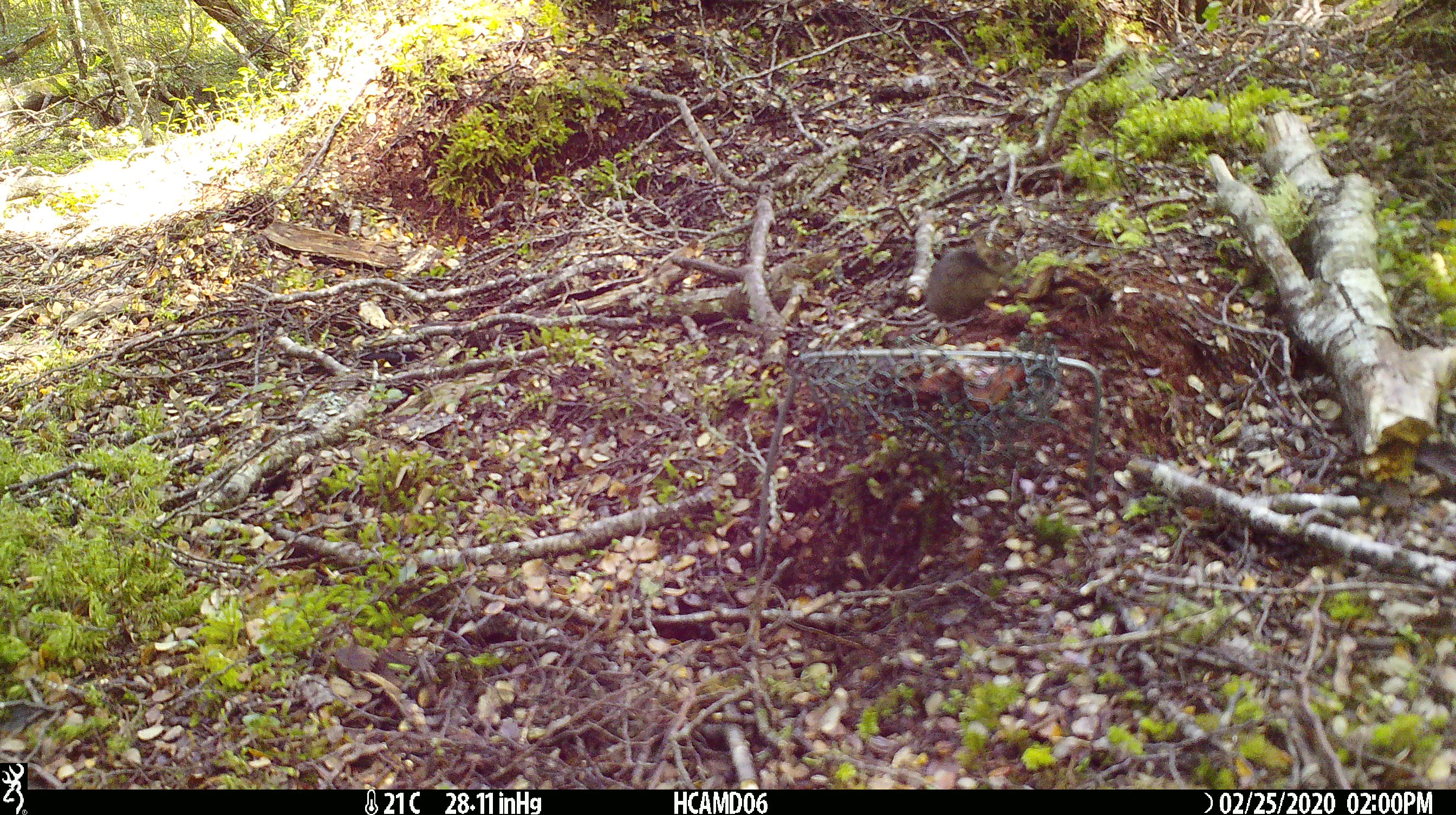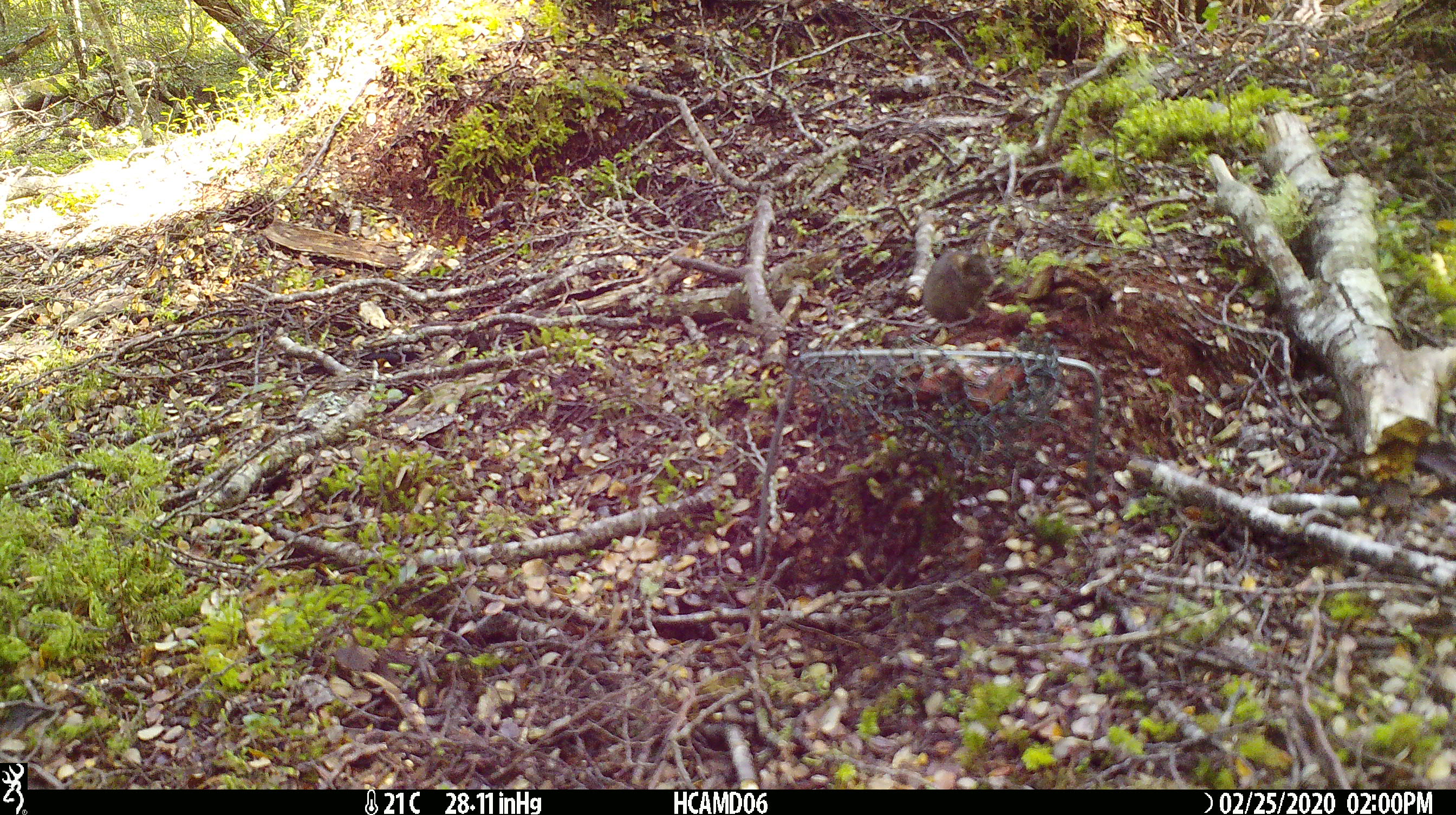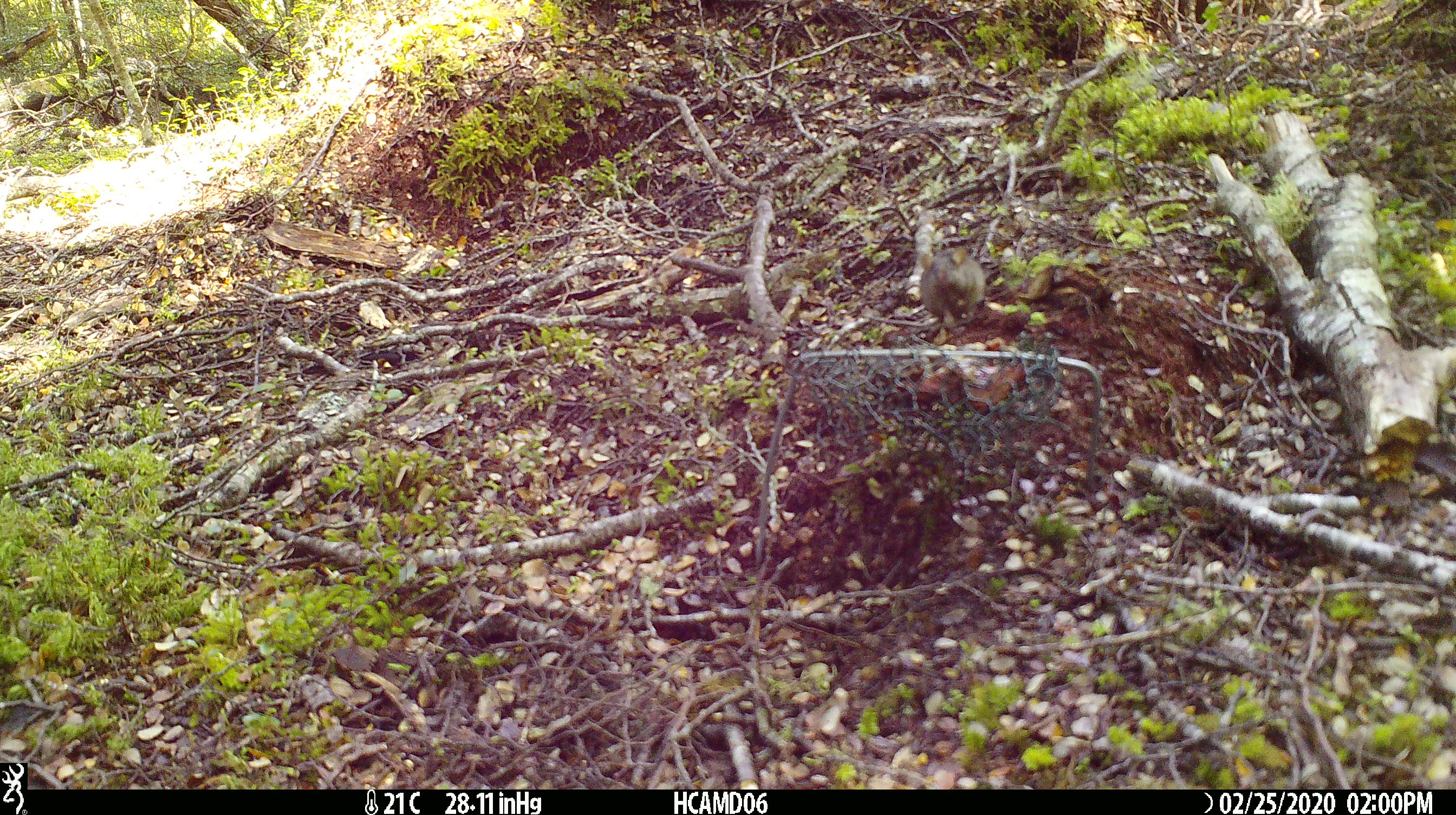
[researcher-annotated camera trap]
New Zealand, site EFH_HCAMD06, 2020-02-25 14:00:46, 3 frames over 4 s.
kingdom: Animalia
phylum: Chordata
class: Mammalia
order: Rodentia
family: Muridae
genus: Mus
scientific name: Mus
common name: mouse